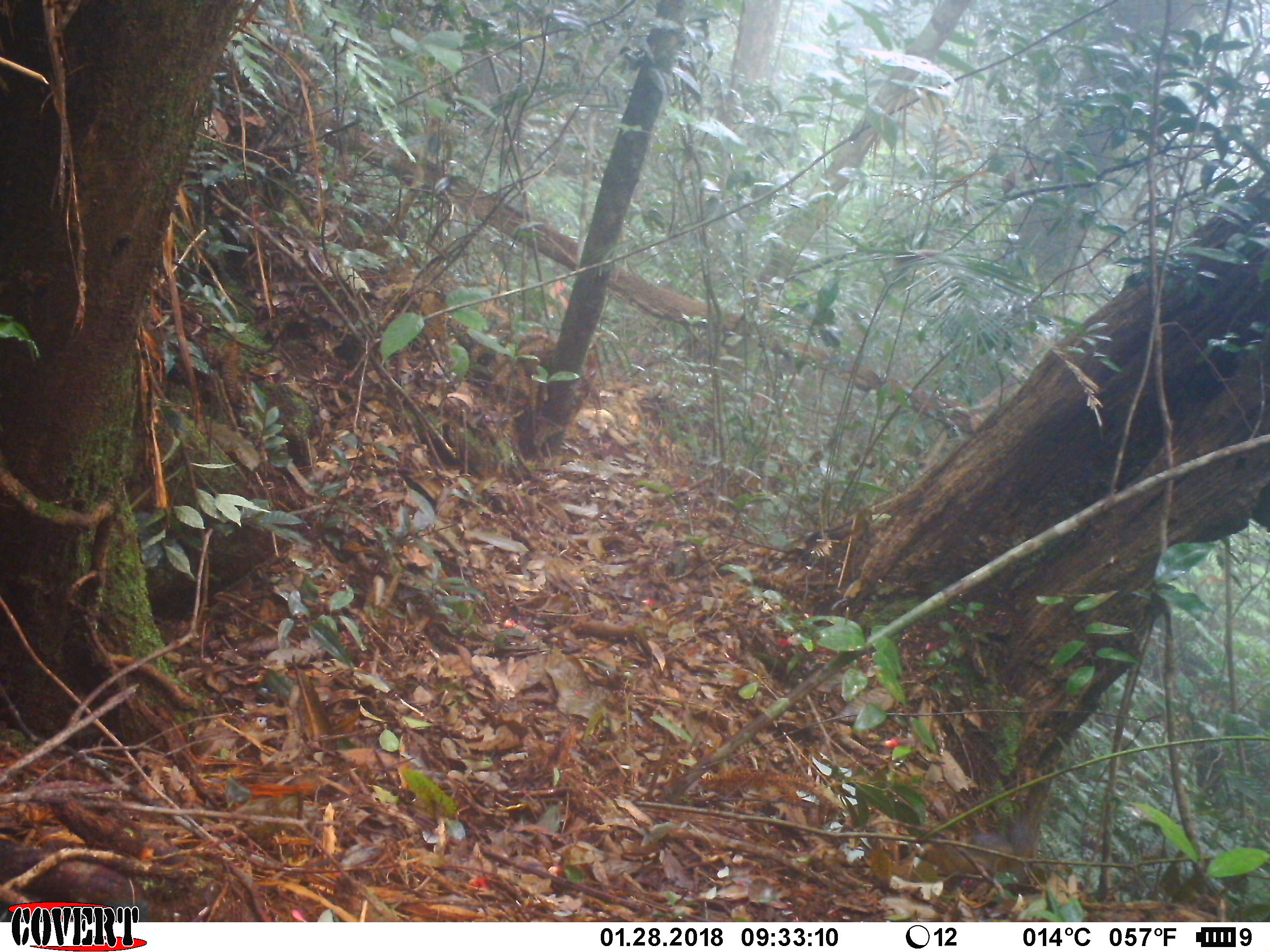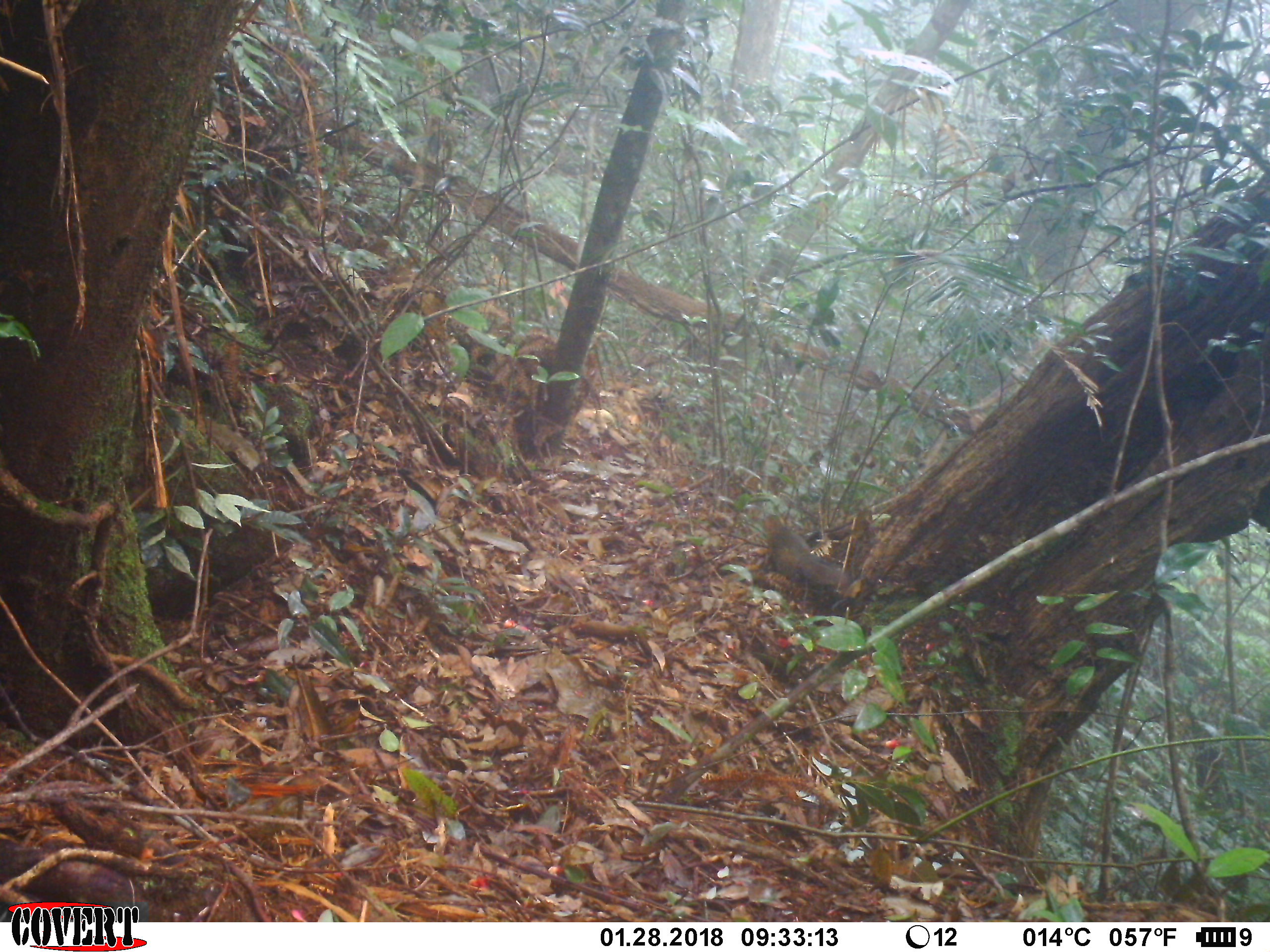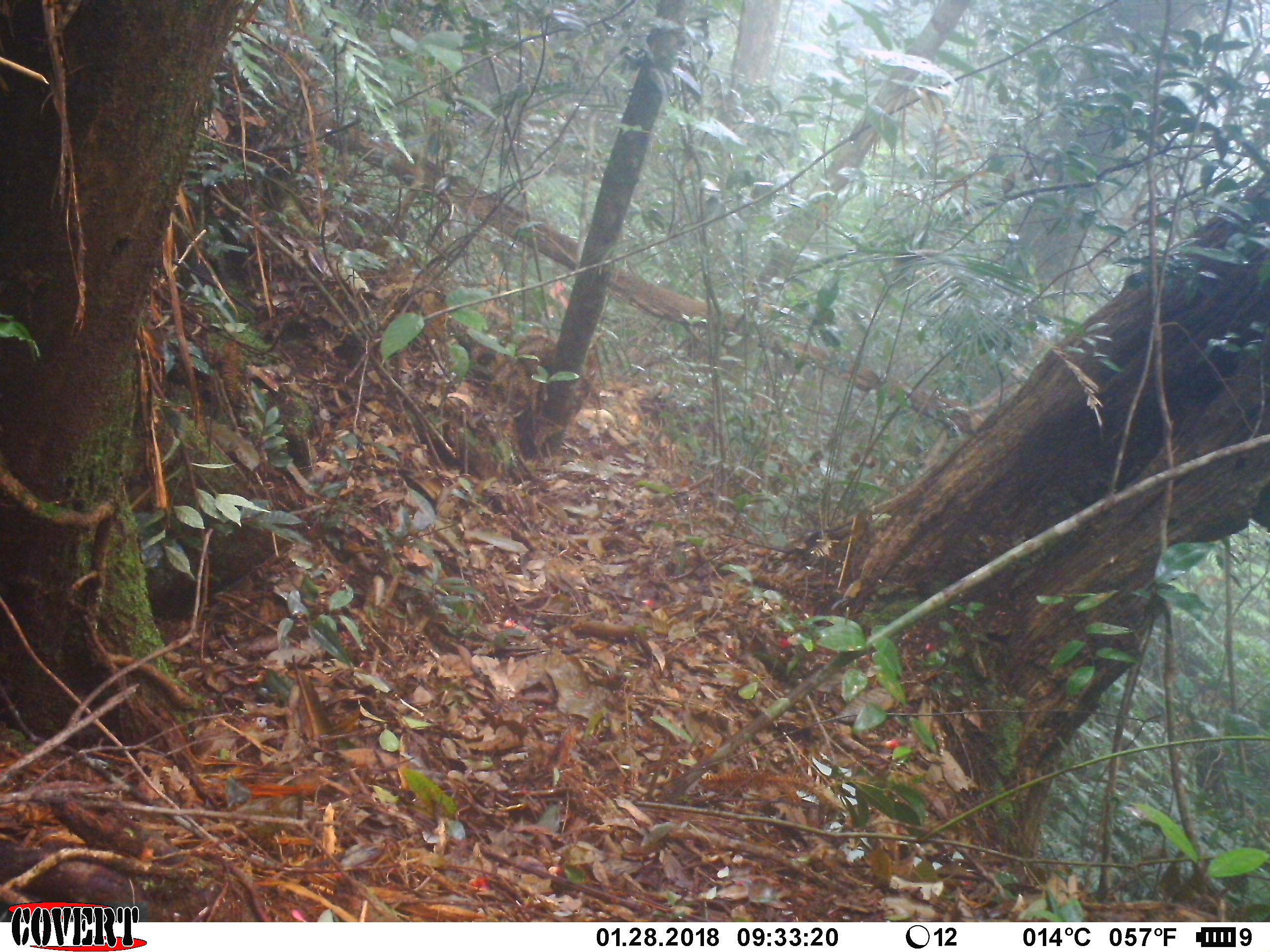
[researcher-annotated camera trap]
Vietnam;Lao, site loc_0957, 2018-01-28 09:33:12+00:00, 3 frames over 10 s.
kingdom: Animalia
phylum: Chordata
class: Mammalia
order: Rodentia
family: Sciuridae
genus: Dremomys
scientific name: Dremomys rufigenis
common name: red-cheeked squirrel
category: red cheeked squirrel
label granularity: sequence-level